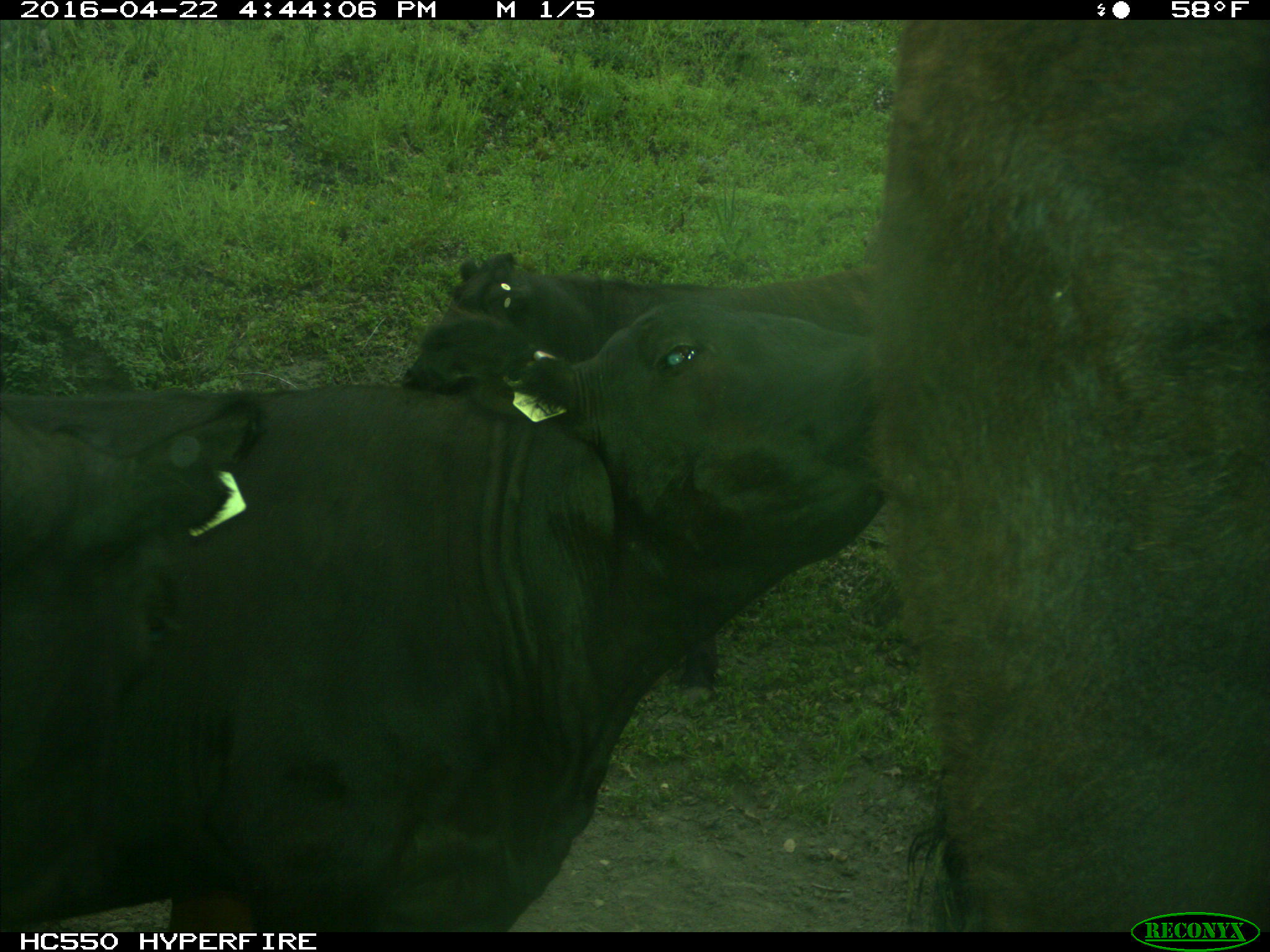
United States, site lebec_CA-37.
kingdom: Animalia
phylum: Chordata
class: Mammalia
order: Artiodactyla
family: Bovidae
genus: Bos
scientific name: Bos taurus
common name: domestic cow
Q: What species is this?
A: Bos taurus (domestic cow).